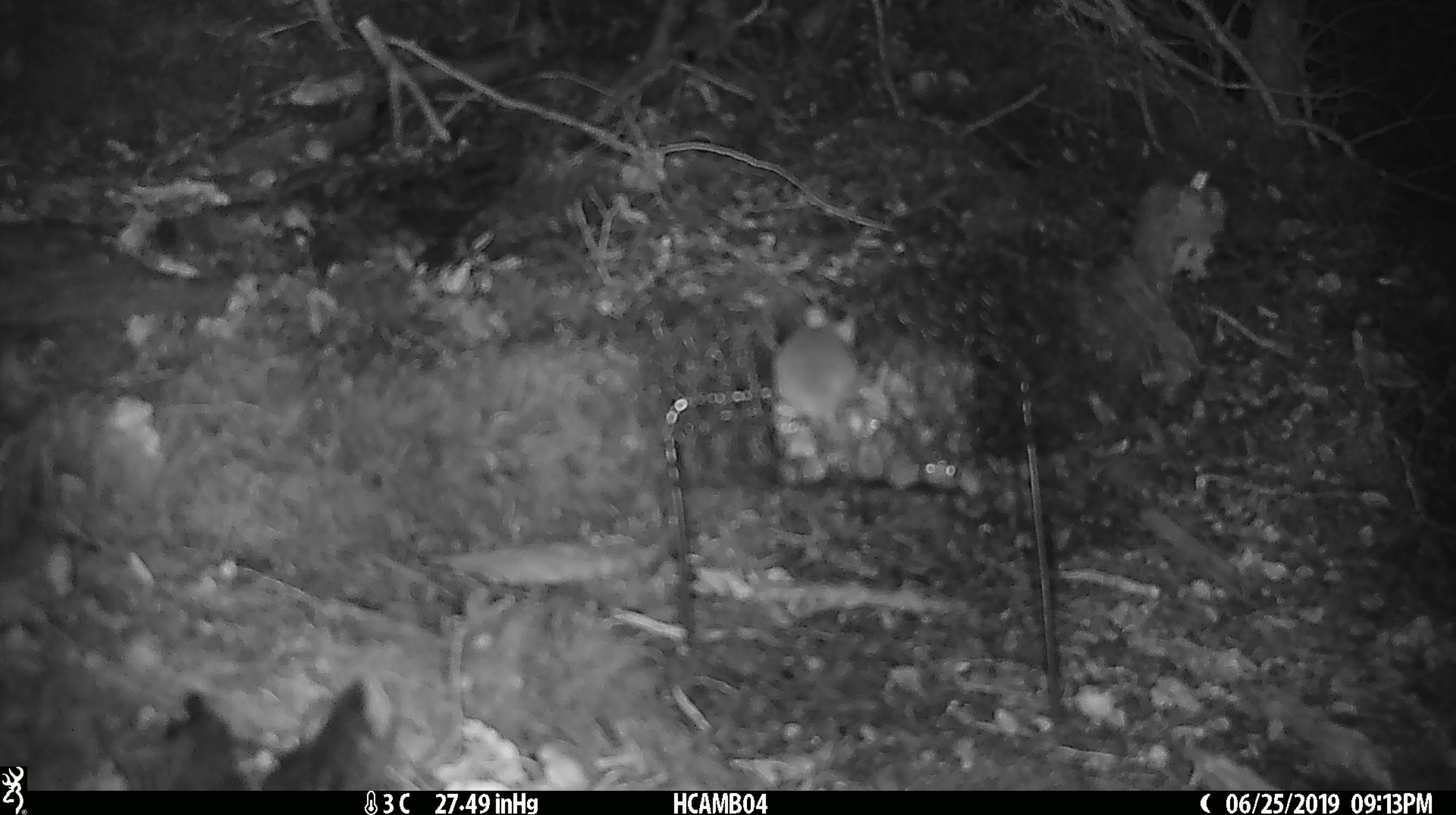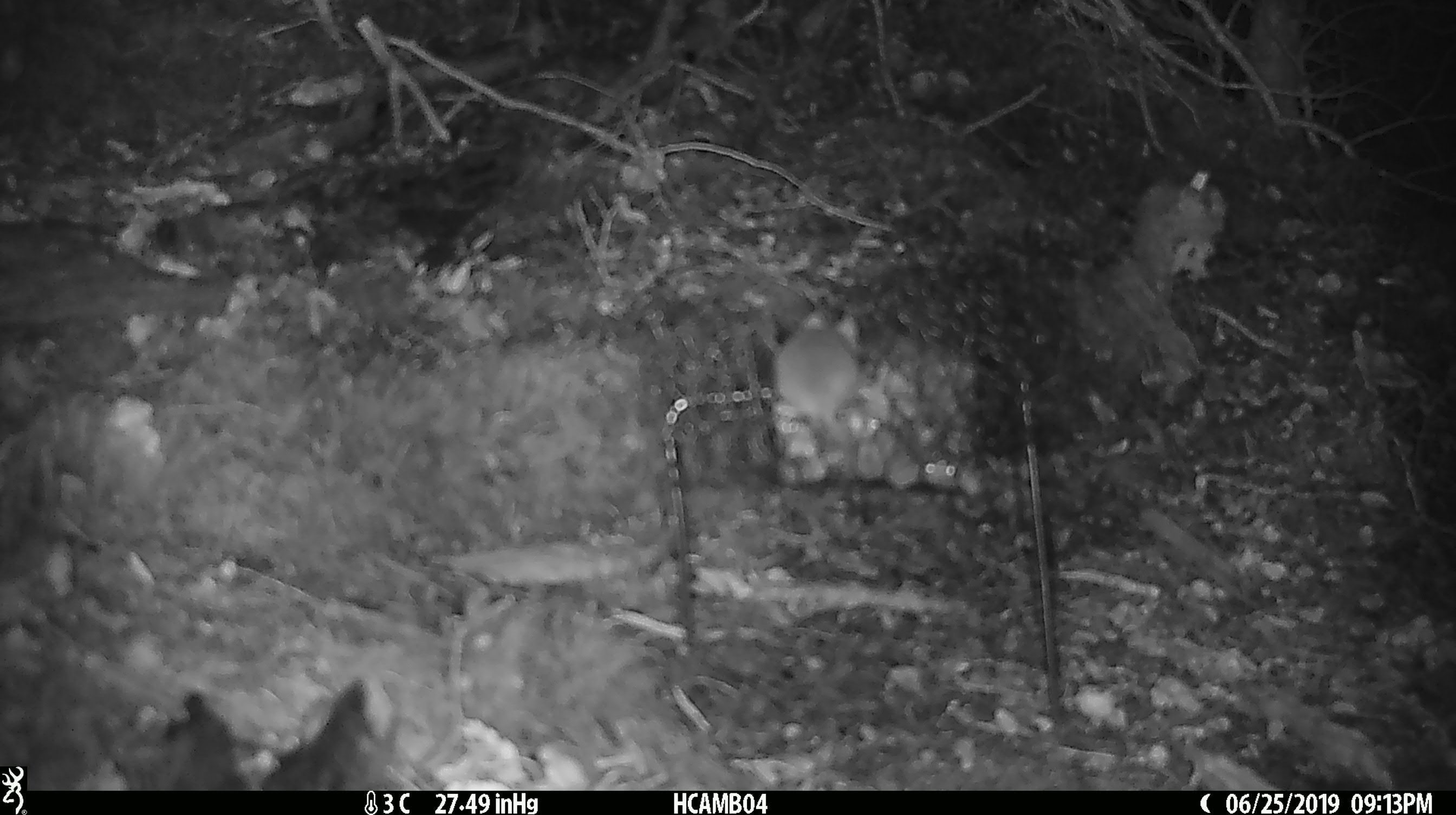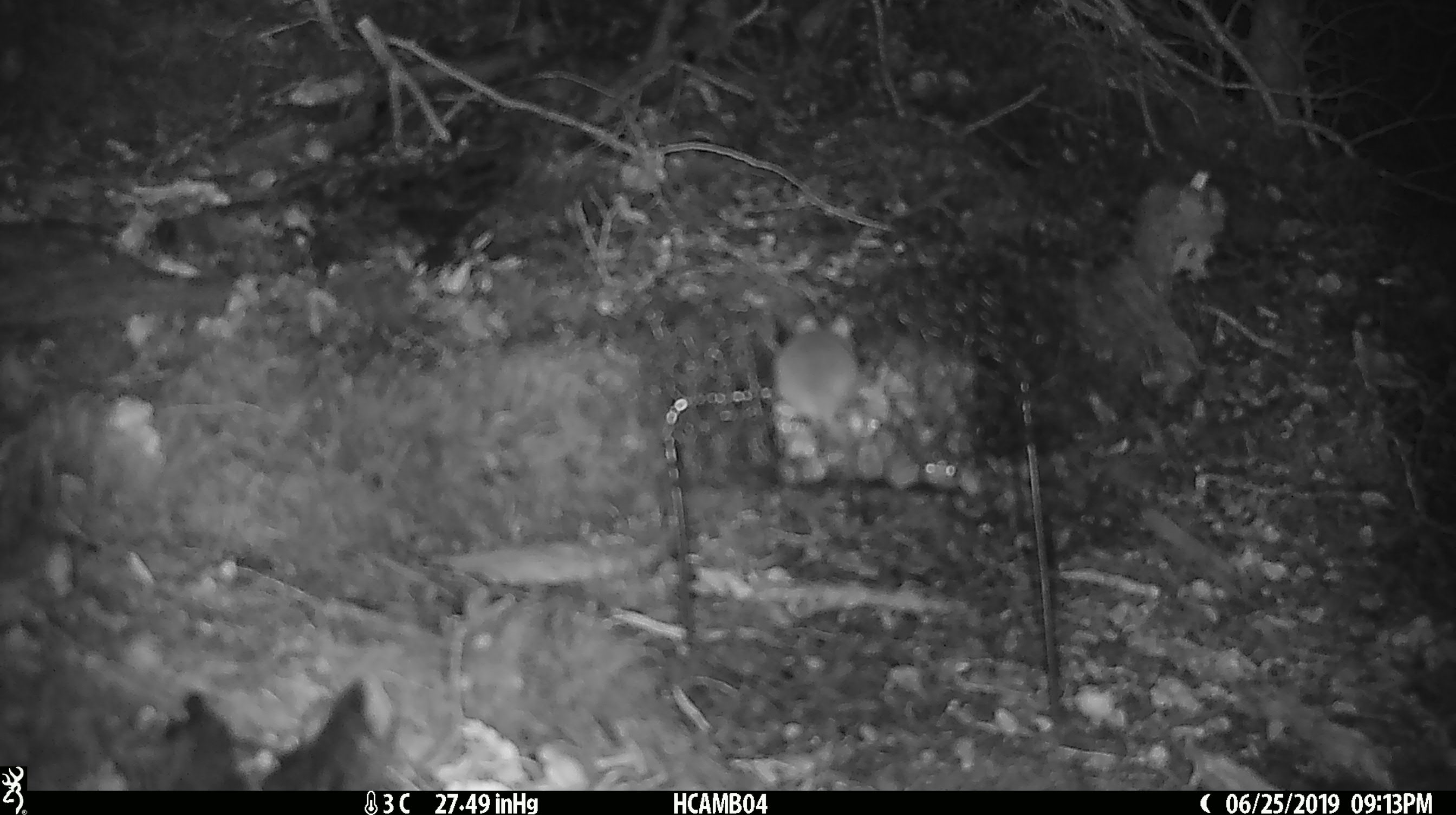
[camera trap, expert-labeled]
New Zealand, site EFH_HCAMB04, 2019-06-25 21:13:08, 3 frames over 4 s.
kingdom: Animalia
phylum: Chordata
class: Mammalia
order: Rodentia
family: Muridae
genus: Mus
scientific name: Mus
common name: mouse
Mouse (Mus).